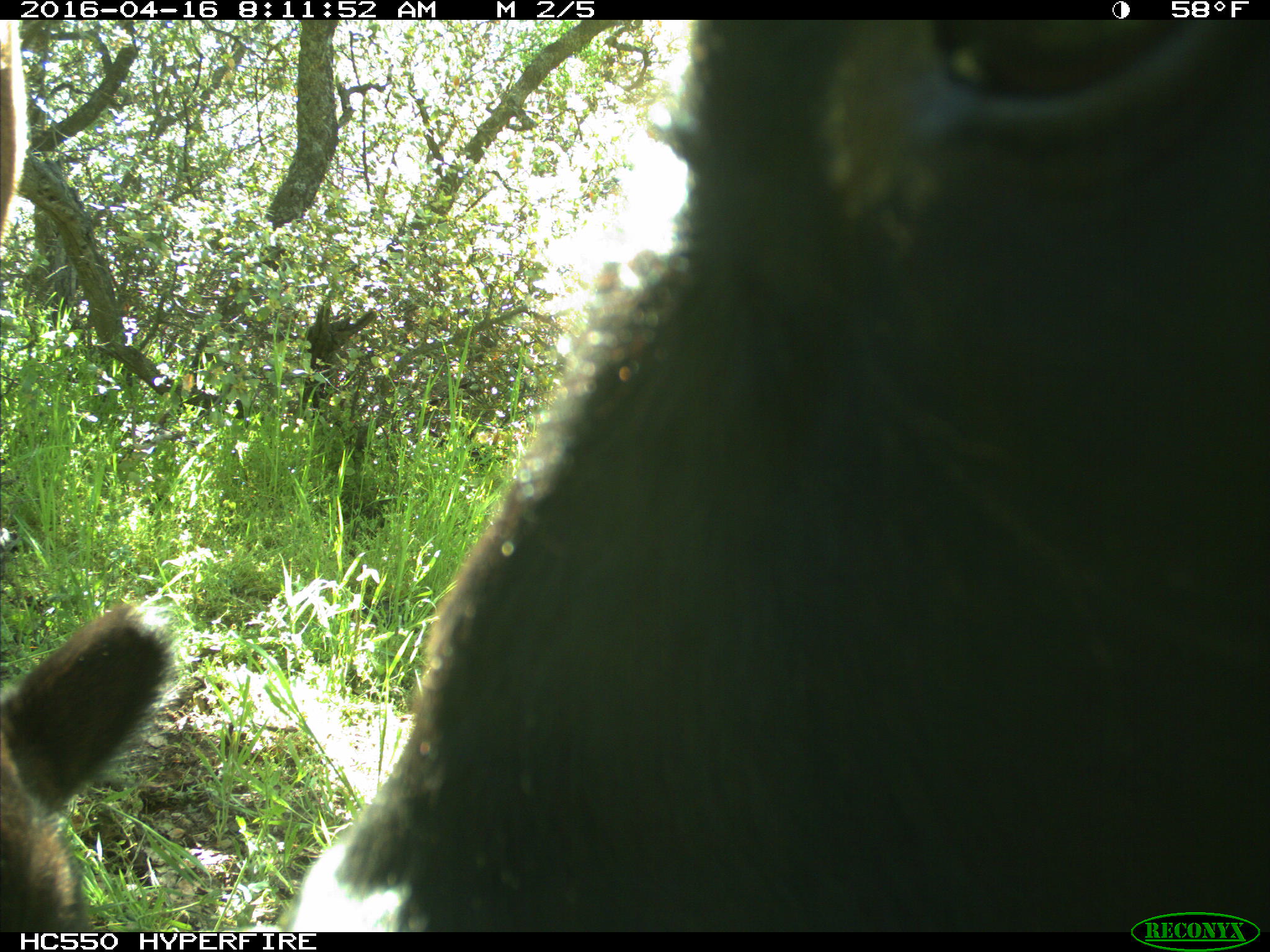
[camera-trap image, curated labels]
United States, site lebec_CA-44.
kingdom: Animalia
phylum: Chordata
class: Mammalia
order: Artiodactyla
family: Bovidae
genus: Bos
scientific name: Bos taurus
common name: domestic cow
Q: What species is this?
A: Bos taurus (domestic cow).